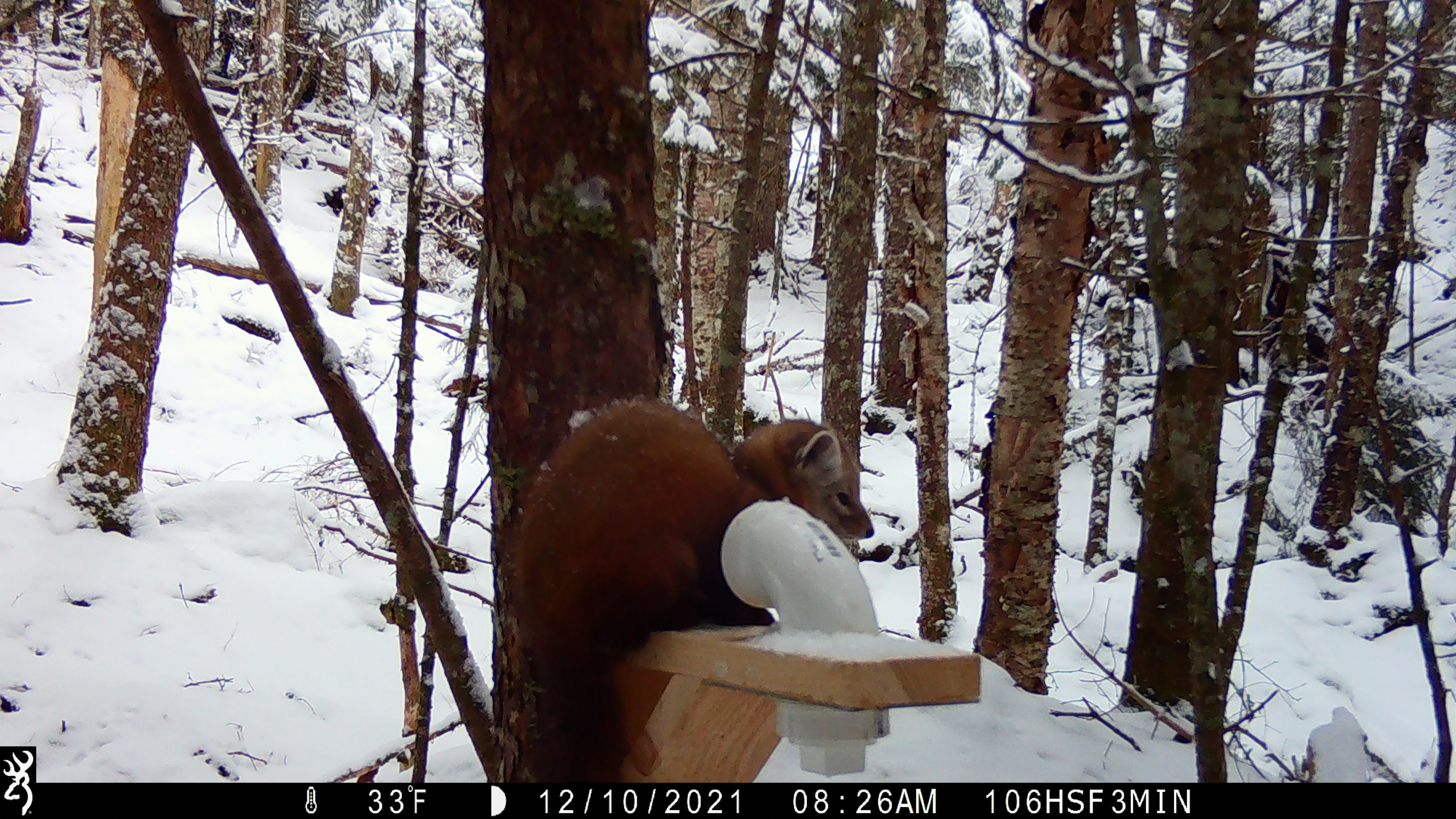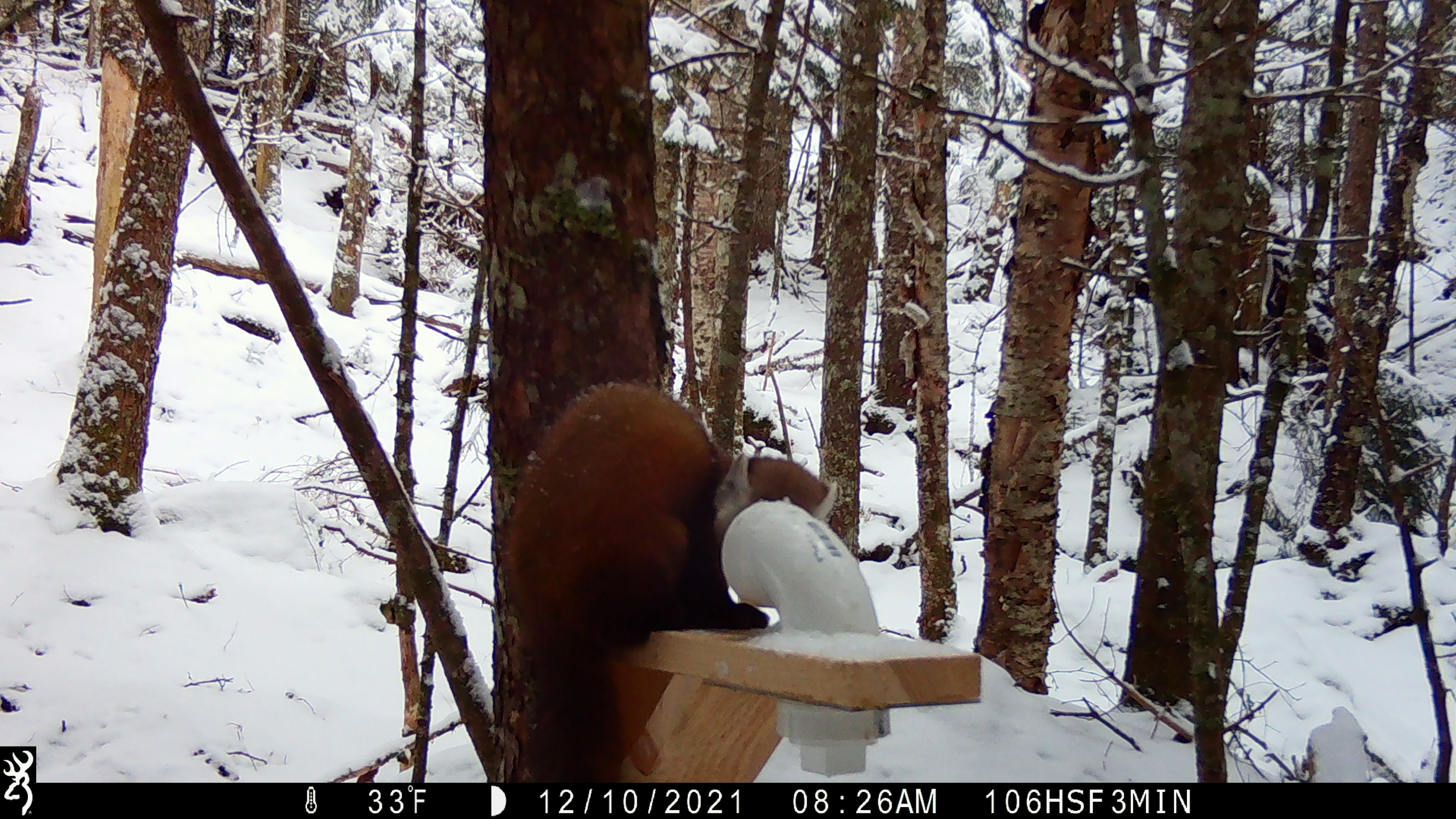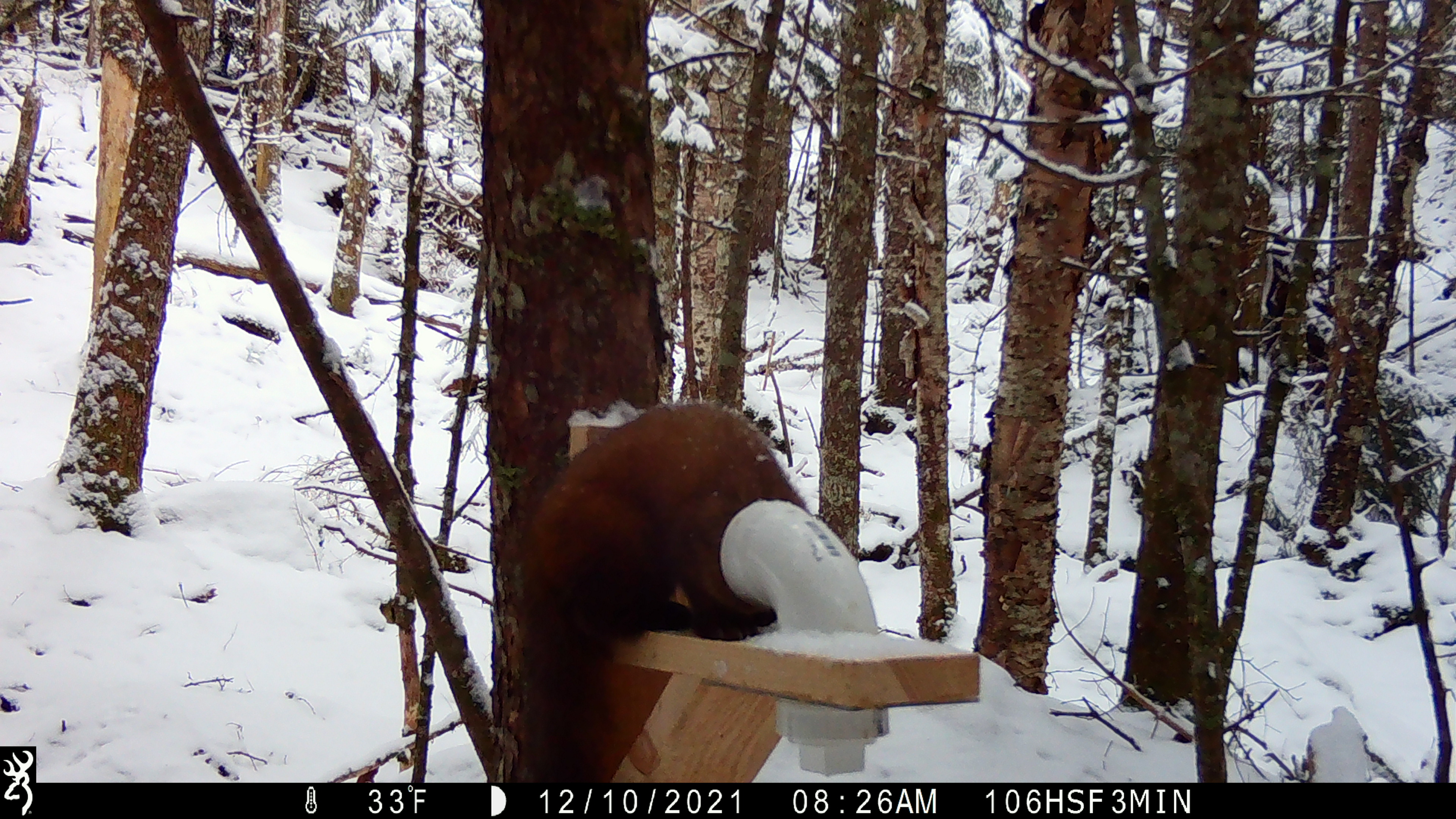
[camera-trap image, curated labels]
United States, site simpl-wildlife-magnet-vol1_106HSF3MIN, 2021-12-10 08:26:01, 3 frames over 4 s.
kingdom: Animalia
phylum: Chordata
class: Mammalia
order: Carnivora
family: Mustelidae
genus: Martes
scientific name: Martes americana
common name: american marten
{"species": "american marten (Martes americana)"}